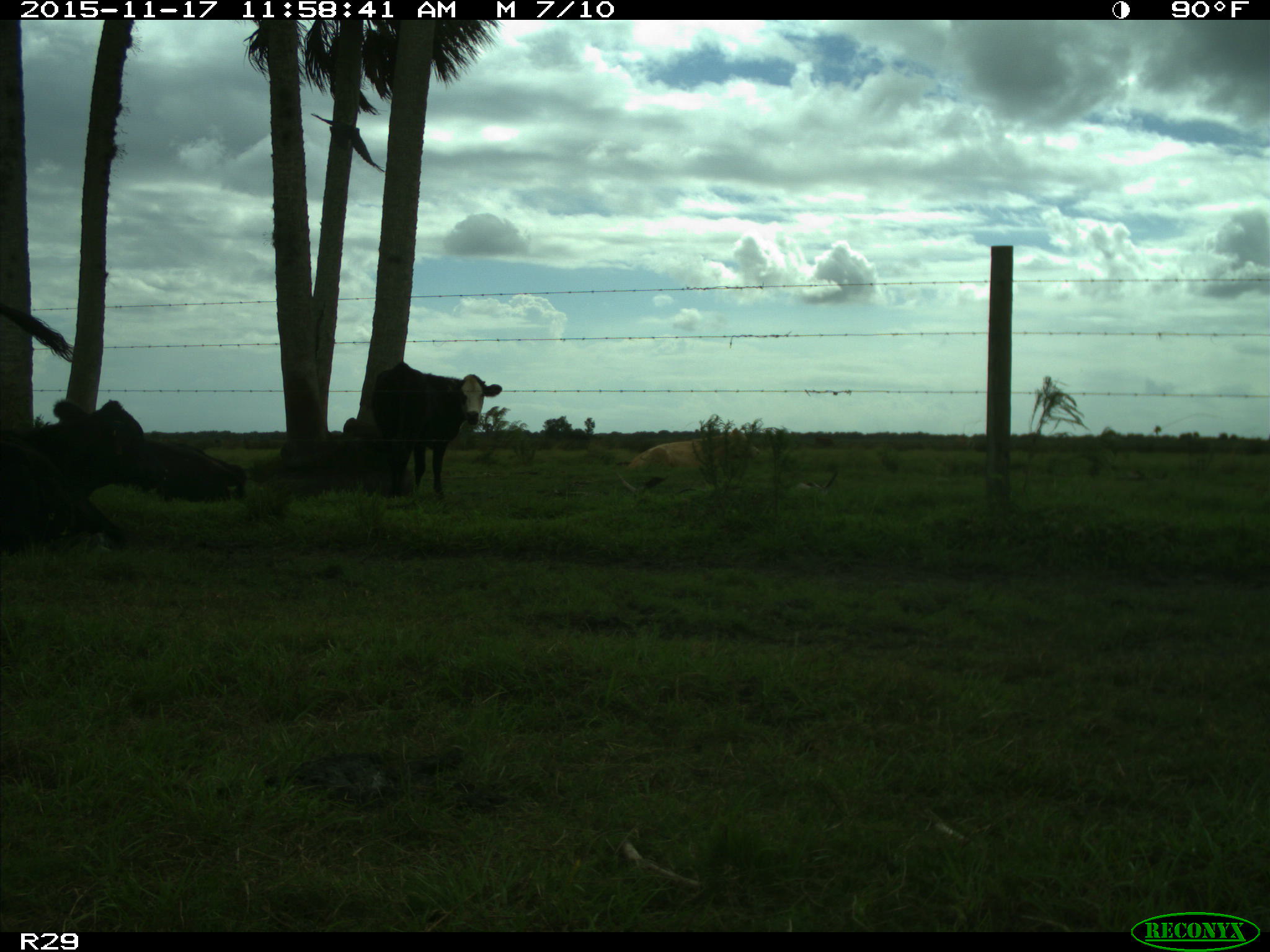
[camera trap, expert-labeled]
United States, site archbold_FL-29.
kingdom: Animalia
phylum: Chordata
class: Mammalia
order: Artiodactyla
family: Bovidae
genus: Bos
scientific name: Bos taurus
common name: domestic cow